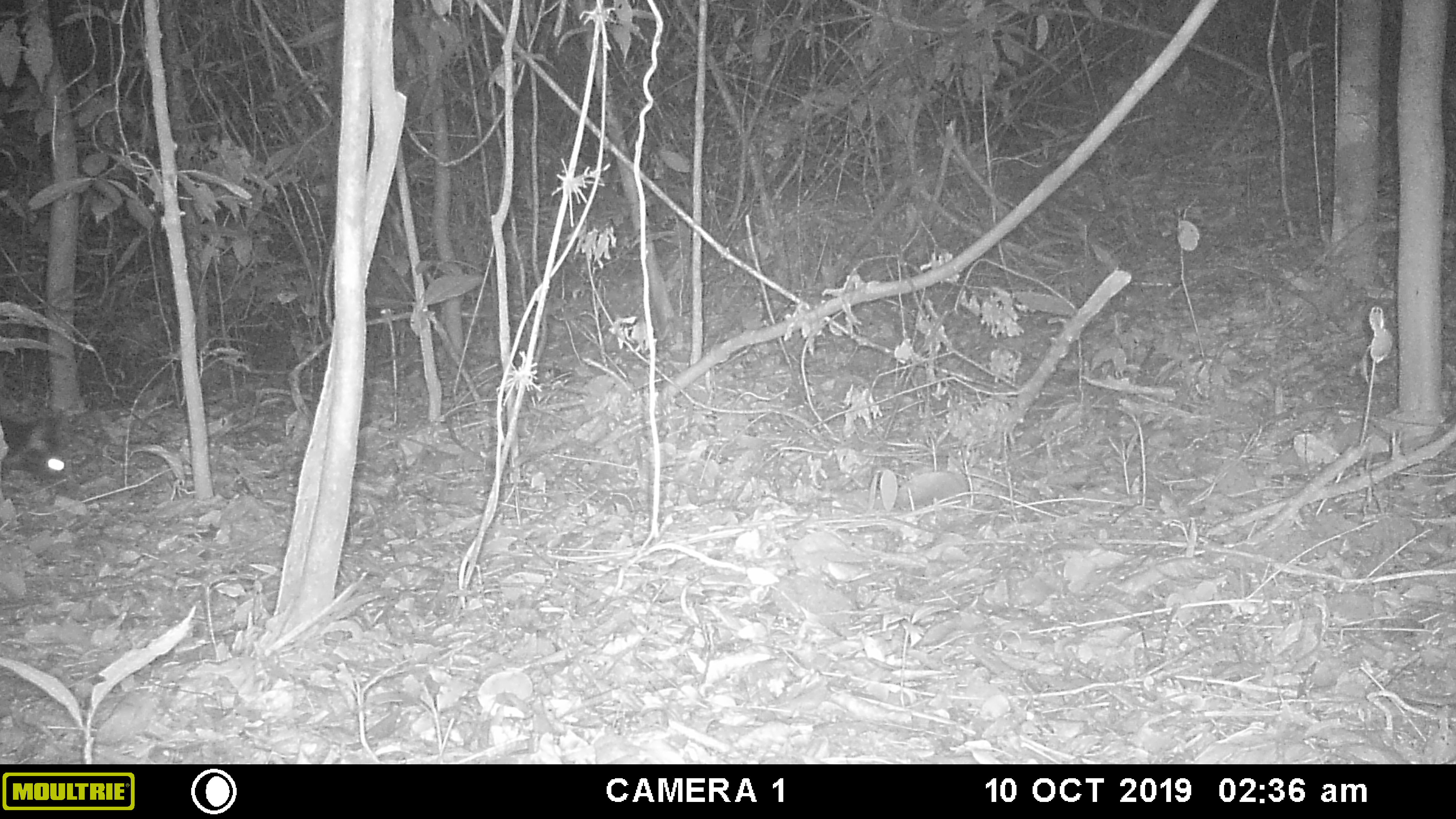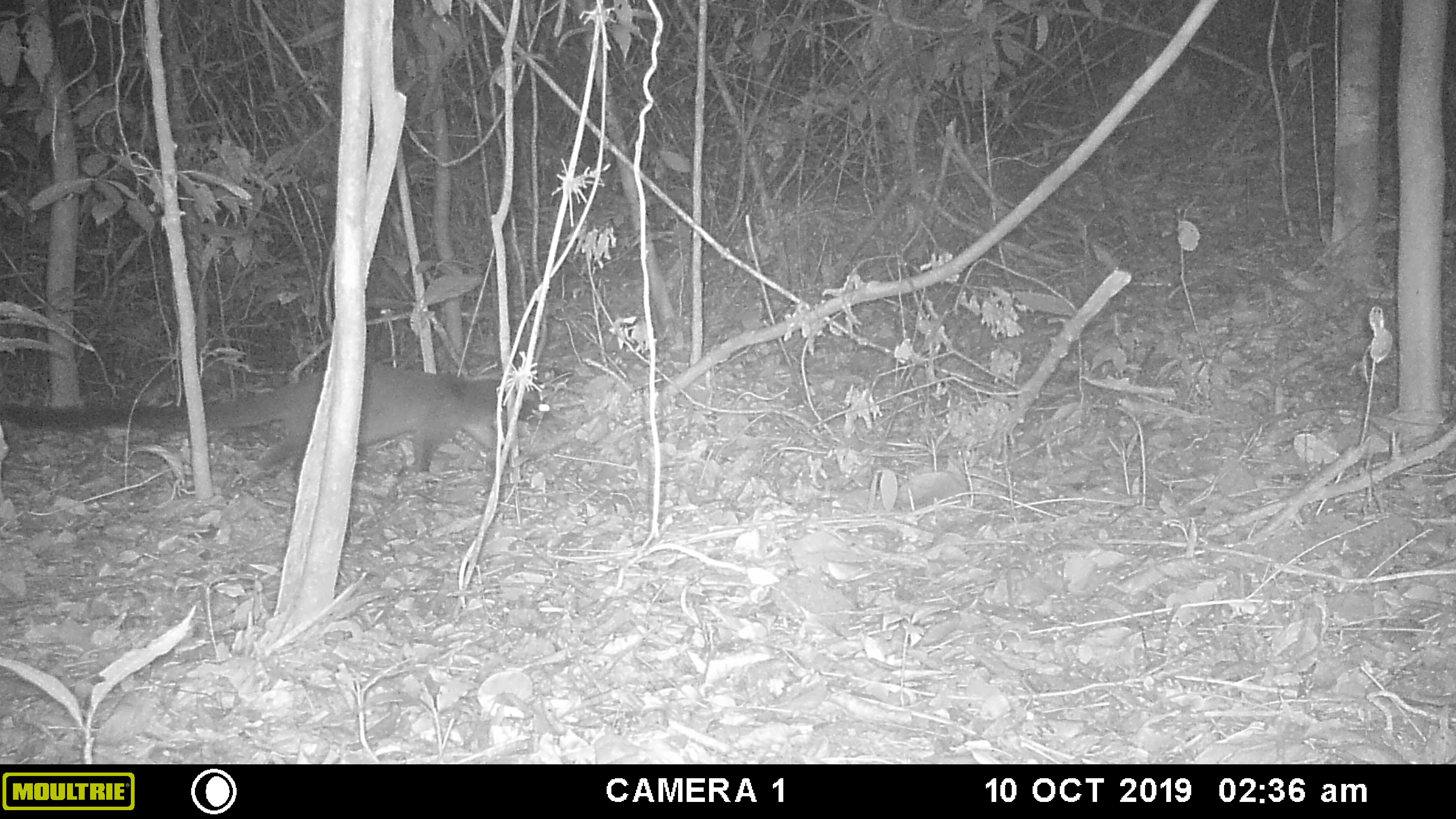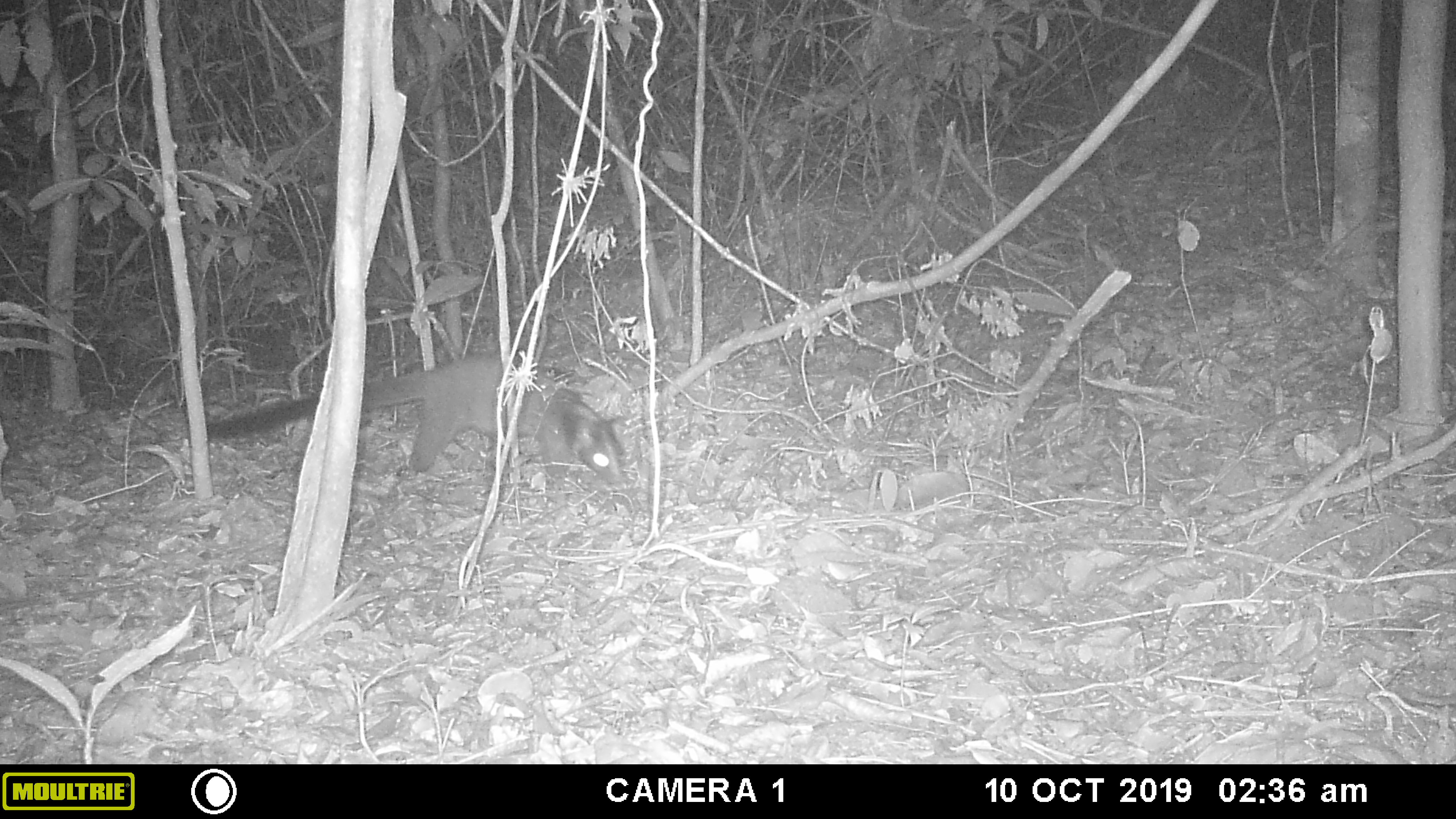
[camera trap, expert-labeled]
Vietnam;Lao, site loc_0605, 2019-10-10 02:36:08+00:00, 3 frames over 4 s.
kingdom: Animalia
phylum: Chordata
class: Mammalia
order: Carnivora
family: Viverridae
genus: Paguma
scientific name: Paguma larvata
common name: masked palm civet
Masked palm civet (Paguma larvata). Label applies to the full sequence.